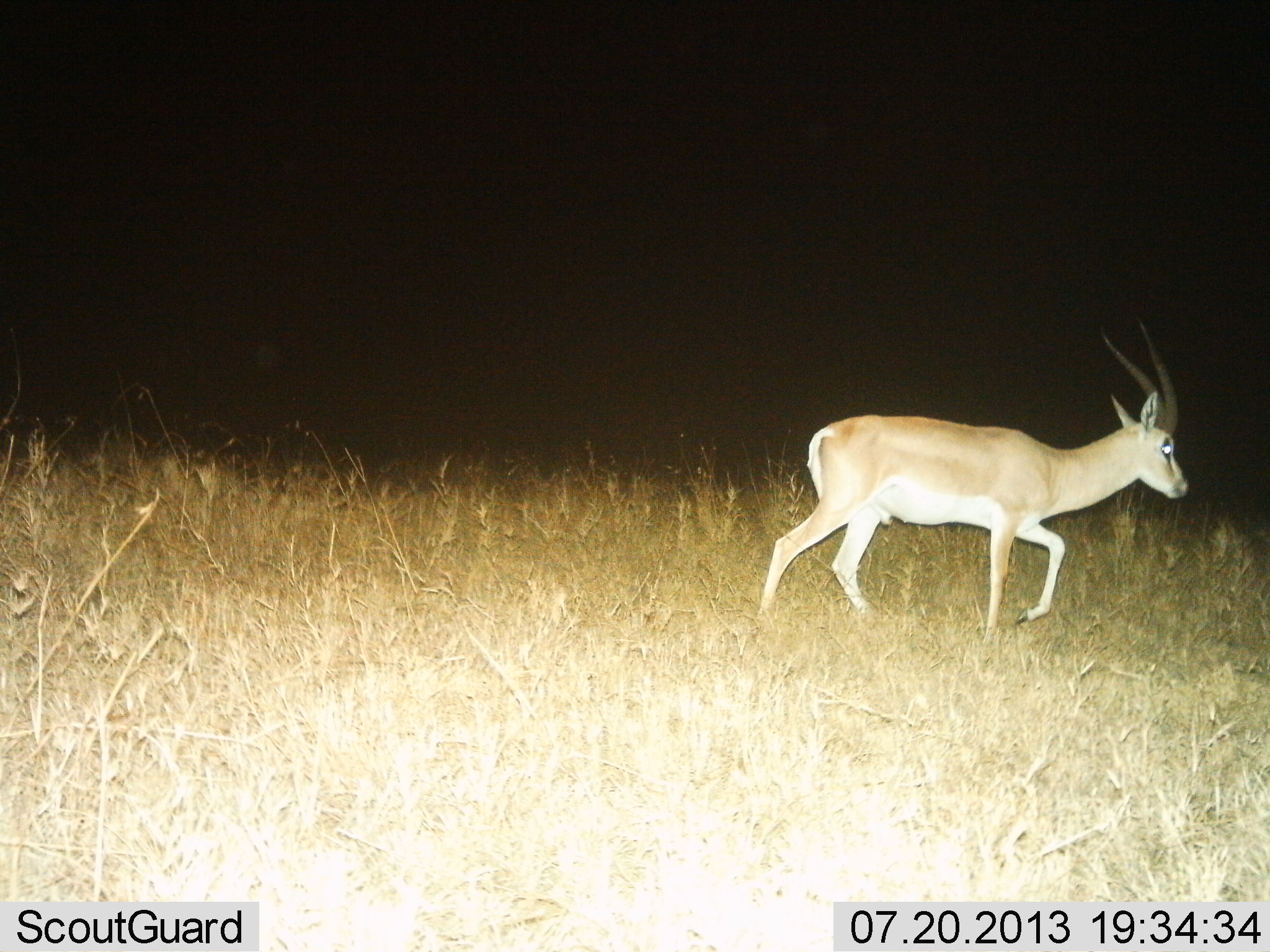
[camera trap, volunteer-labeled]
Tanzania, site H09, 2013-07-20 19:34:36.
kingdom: Animalia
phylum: Chordata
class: Mammalia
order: Artiodactyla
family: Bovidae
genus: Nanger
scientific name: Nanger granti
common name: grant's gazelle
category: gazellegrants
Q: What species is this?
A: Gazellegrants (grant's gazelle) (Nanger granti).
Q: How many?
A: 1.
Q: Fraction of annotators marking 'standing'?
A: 12%.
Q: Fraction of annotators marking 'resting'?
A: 0%.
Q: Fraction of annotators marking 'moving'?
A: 94%.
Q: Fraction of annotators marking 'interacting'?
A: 0%.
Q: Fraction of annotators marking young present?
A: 0%.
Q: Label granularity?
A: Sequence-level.